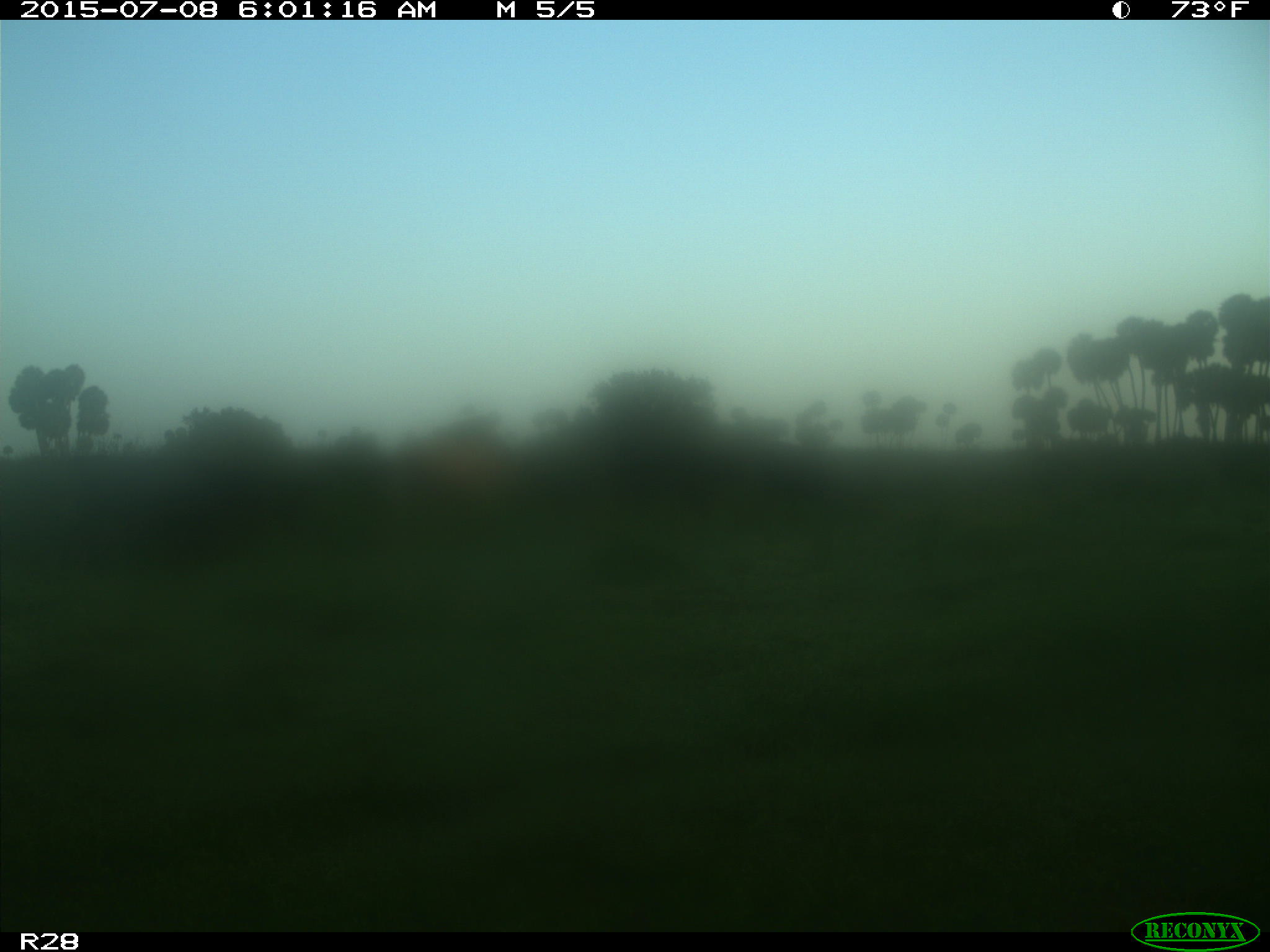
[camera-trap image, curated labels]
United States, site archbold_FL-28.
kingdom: Animalia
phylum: Chordata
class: Mammalia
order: Artiodactyla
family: Bovidae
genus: Bos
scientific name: Bos taurus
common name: domestic cow